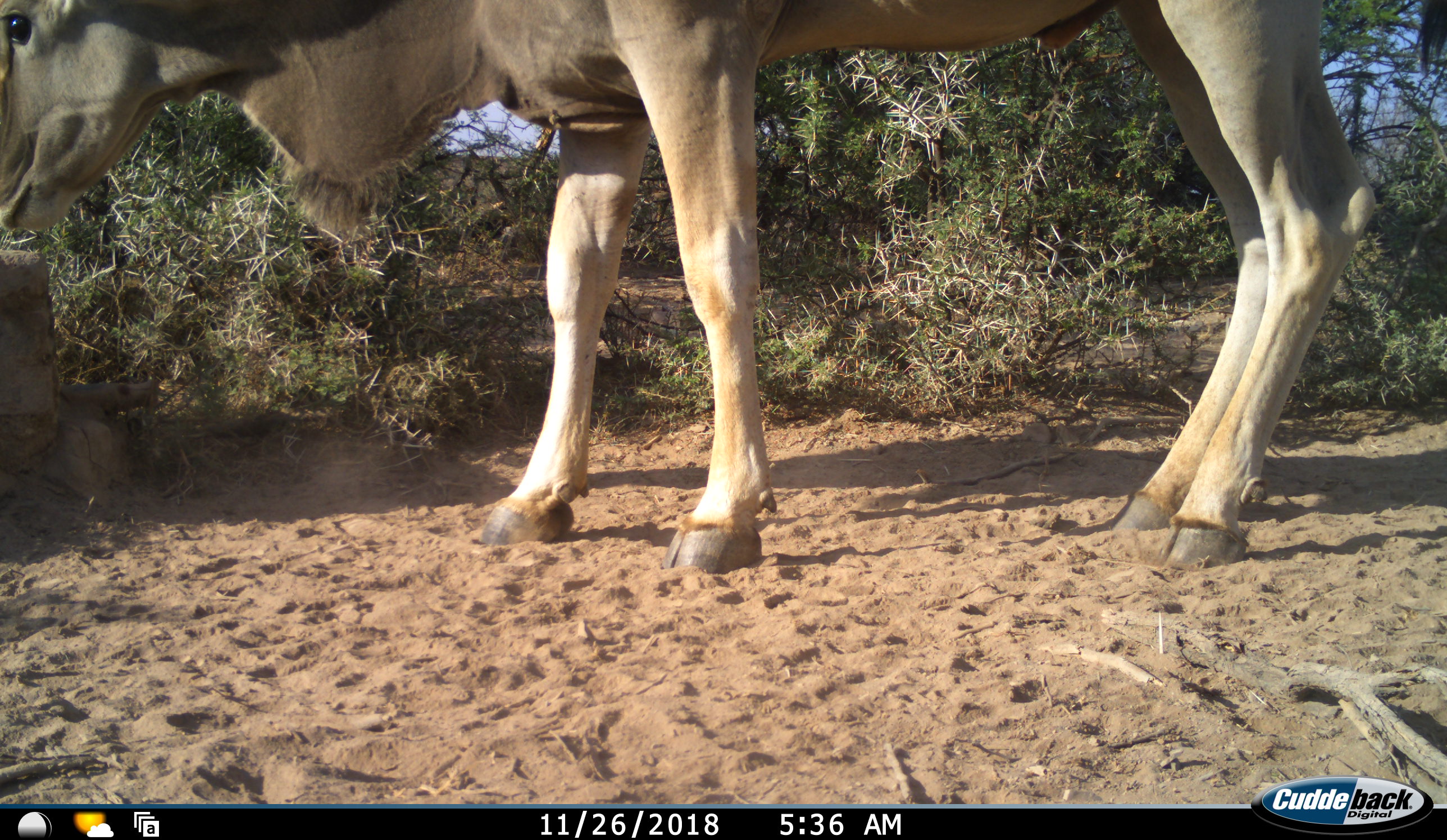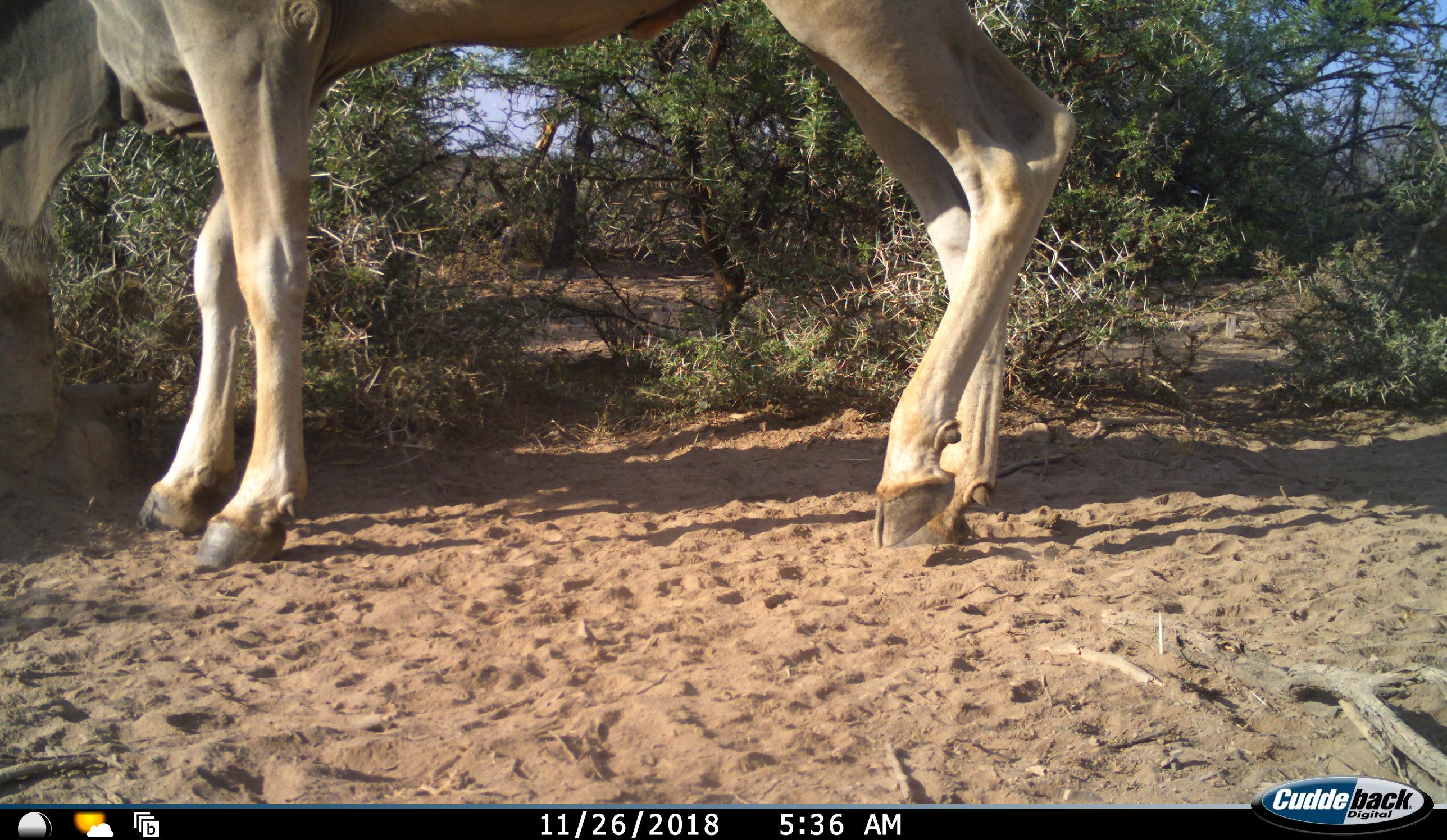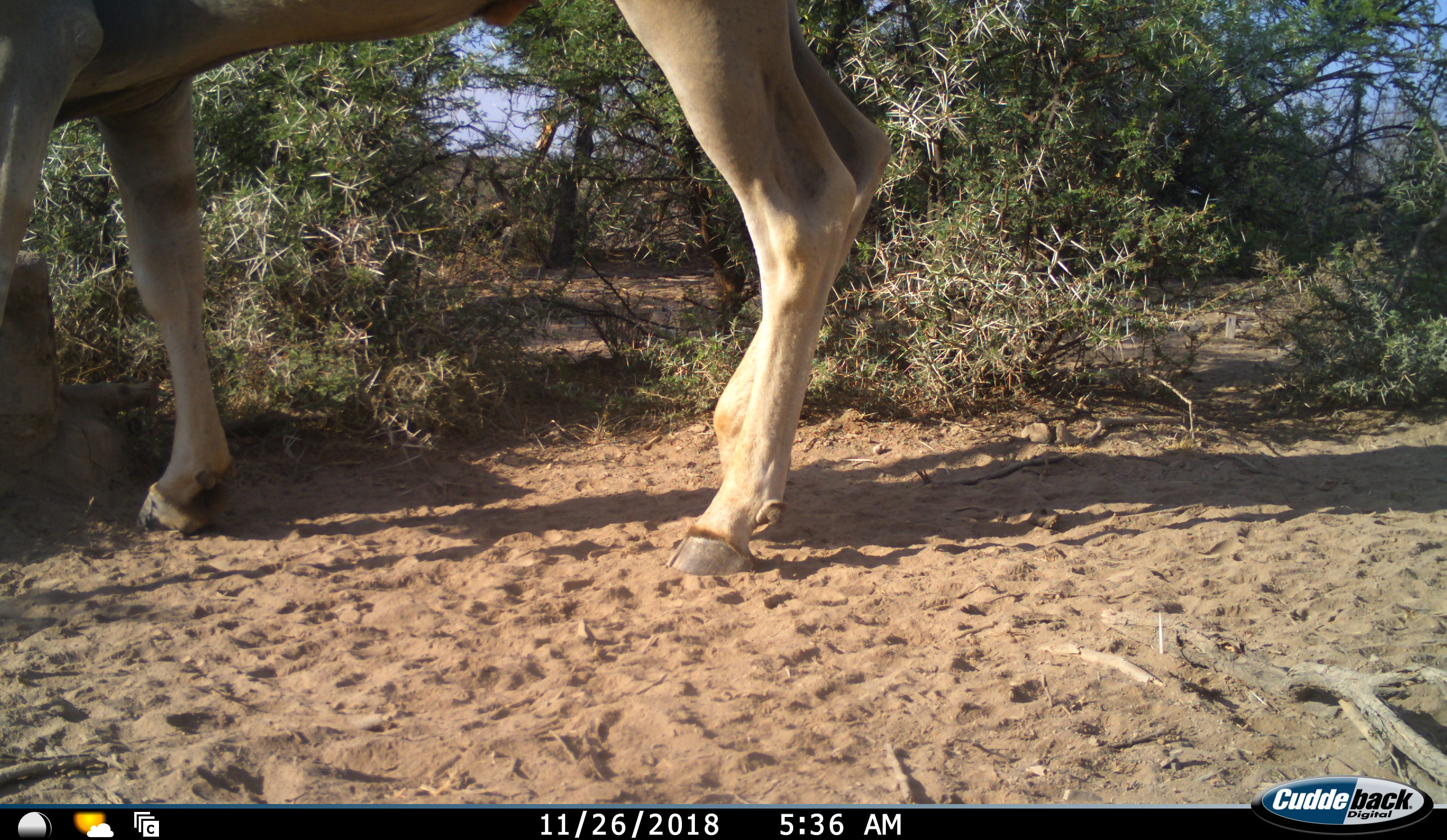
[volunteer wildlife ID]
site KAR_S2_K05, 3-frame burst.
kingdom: Animalia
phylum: Chordata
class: Mammalia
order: Artiodactyla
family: Bovidae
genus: Tragelaphus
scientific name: Tragelaphus oryx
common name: eland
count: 1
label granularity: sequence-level